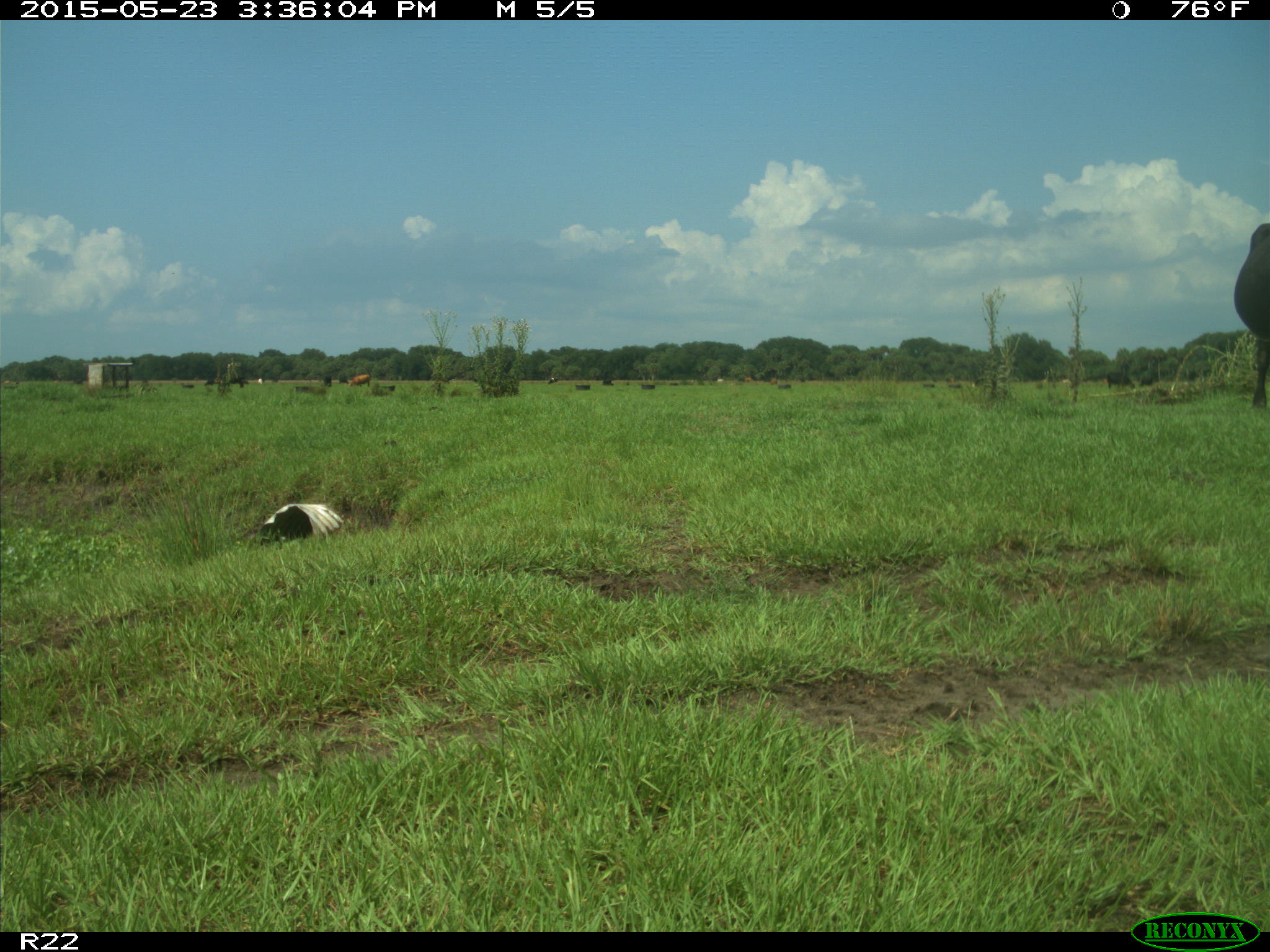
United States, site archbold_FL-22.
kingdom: Animalia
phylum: Chordata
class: Mammalia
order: Artiodactyla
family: Bovidae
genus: Bos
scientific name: Bos taurus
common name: domestic cow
Bos taurus (domestic cow).